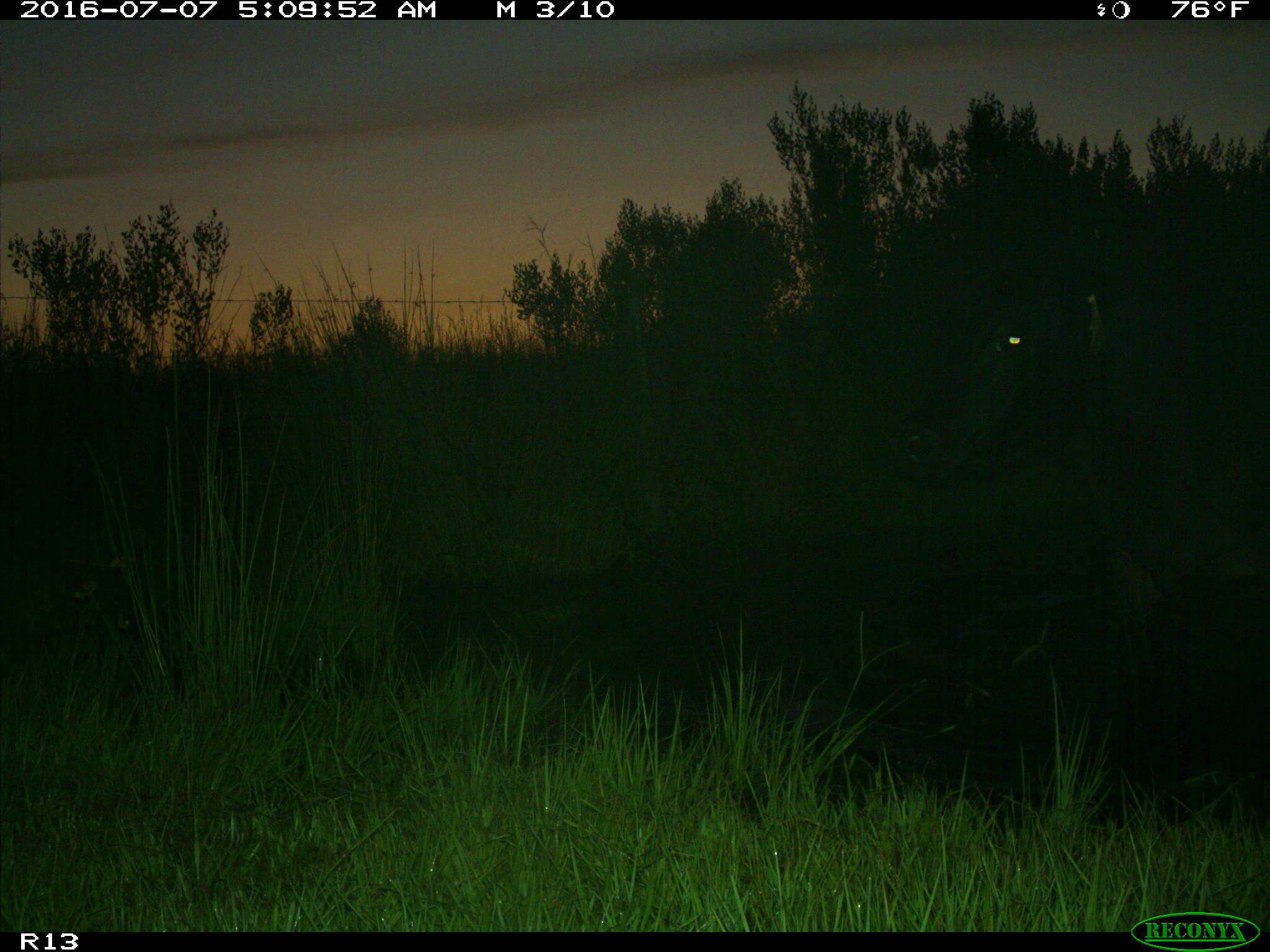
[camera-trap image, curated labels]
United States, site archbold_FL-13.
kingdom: Animalia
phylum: Chordata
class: Mammalia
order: Artiodactyla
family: Bovidae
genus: Bos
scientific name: Bos taurus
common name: domestic cow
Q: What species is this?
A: Bos taurus (domestic cow).